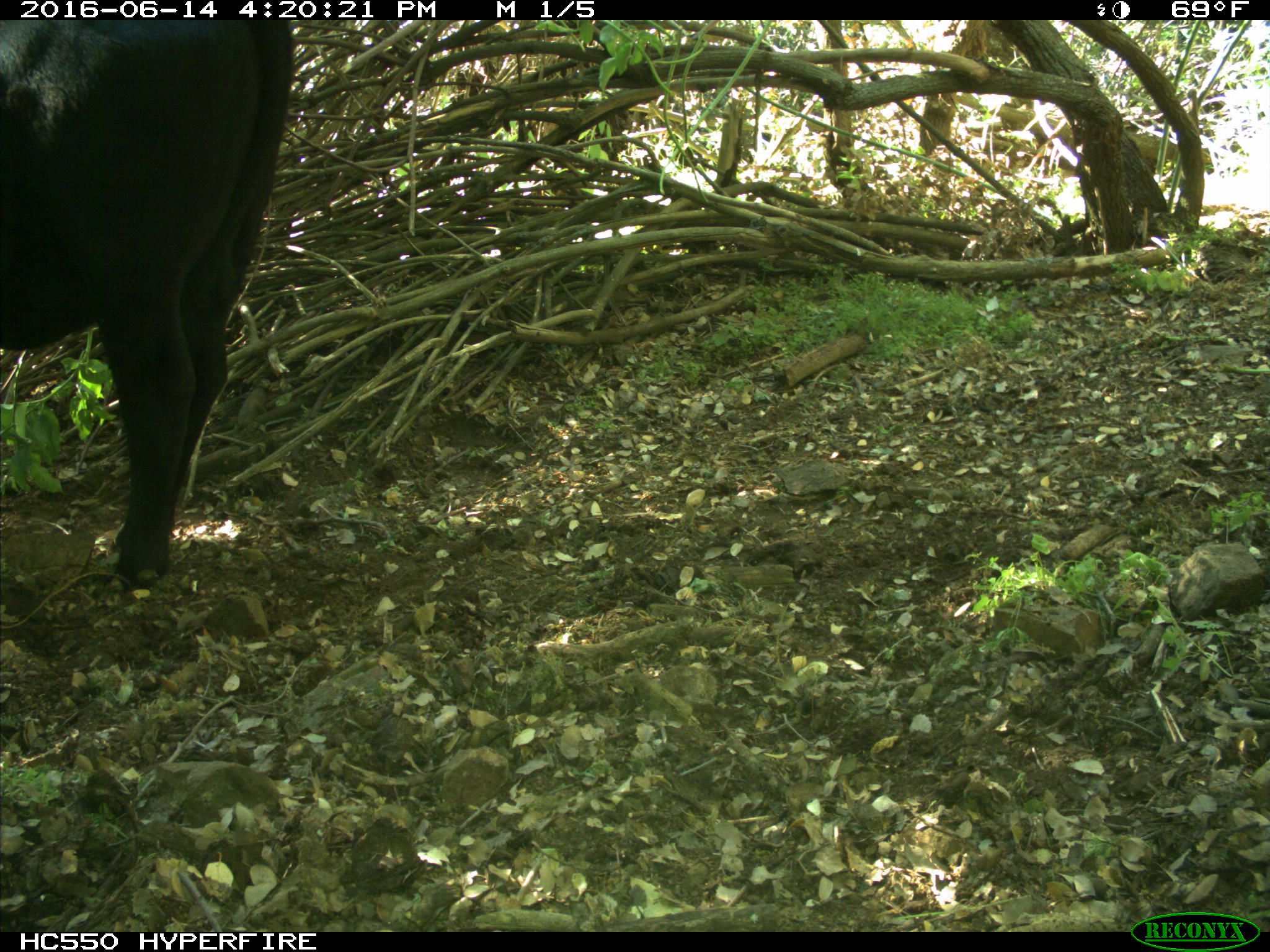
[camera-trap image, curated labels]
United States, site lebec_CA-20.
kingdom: Animalia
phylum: Chordata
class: Mammalia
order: Artiodactyla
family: Bovidae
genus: Bos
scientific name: Bos taurus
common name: domestic cow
Bos taurus (domestic cow).